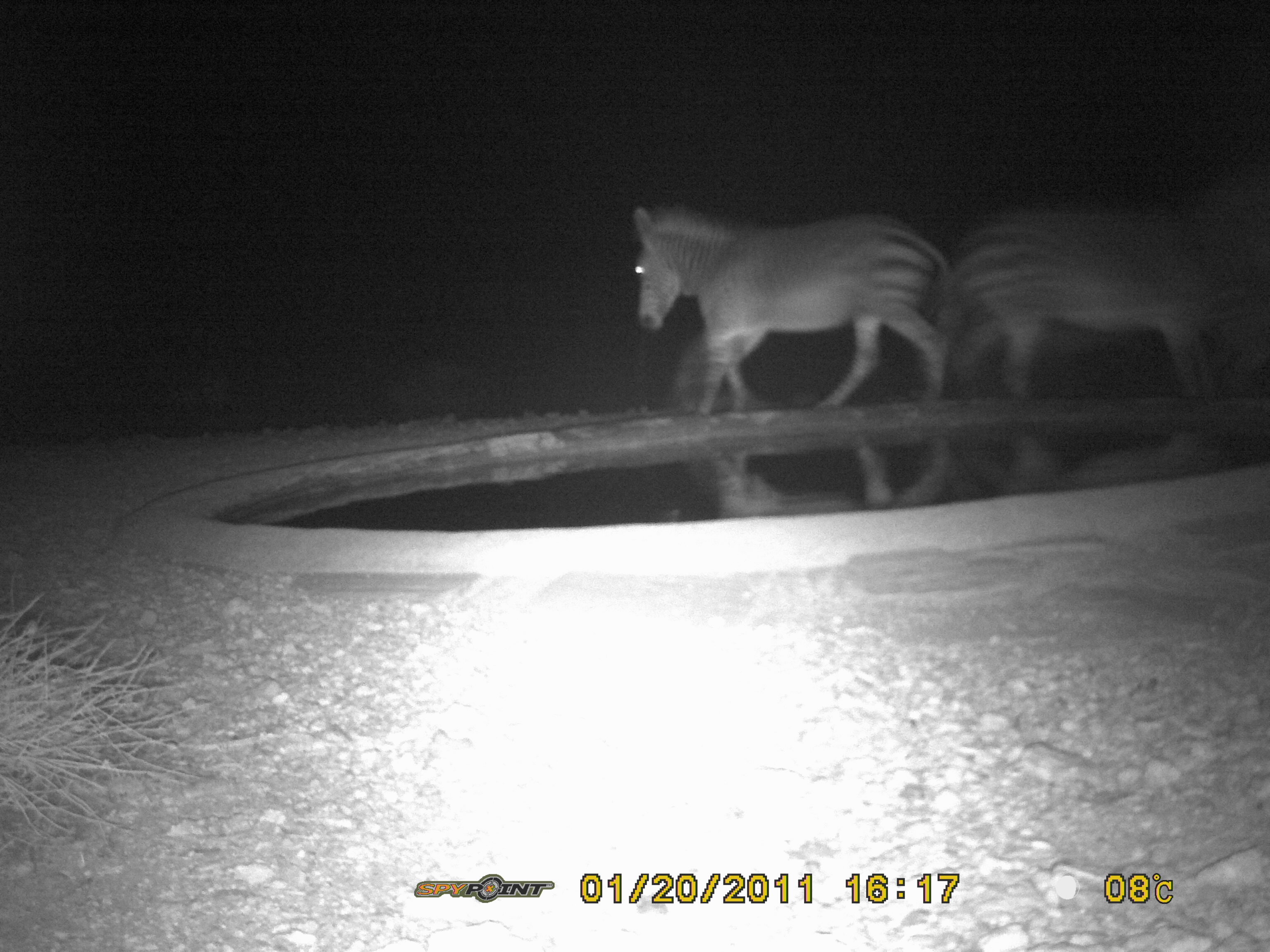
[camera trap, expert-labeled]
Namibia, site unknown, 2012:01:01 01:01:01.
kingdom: Animalia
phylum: Chordata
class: Mammalia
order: Perissodactyla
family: Equidae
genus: Equus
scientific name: Equus zebra hartmannae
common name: hartmann's mountain zebra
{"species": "Equus zebra hartmannae (hartmann's mountain zebra)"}